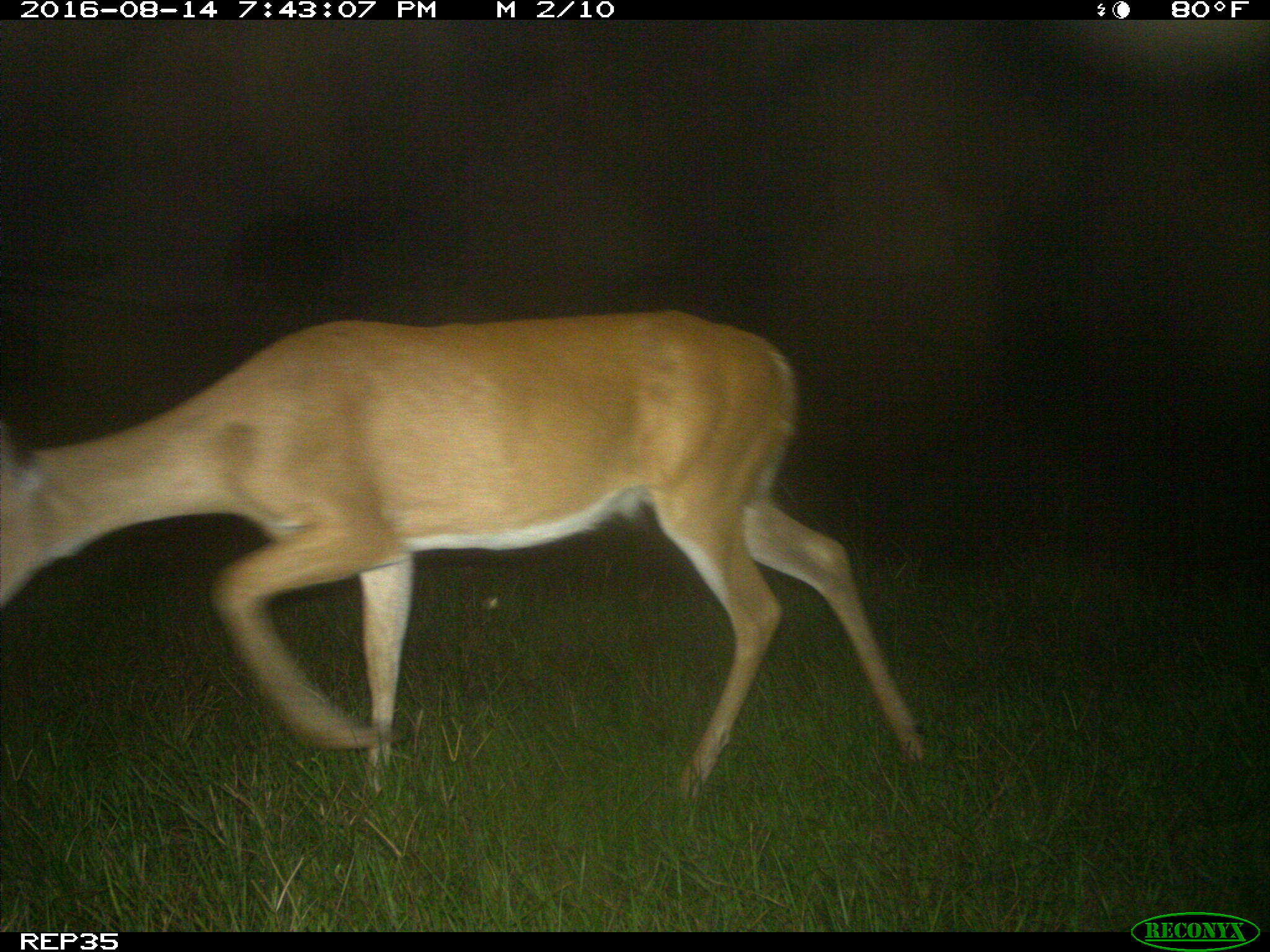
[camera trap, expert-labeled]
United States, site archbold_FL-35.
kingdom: Animalia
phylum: Chordata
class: Mammalia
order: Artiodactyla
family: Cervidae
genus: Odocoileus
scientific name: Odocoileus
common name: deer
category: unidentified deer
Unidentified deer (deer) (Odocoileus).